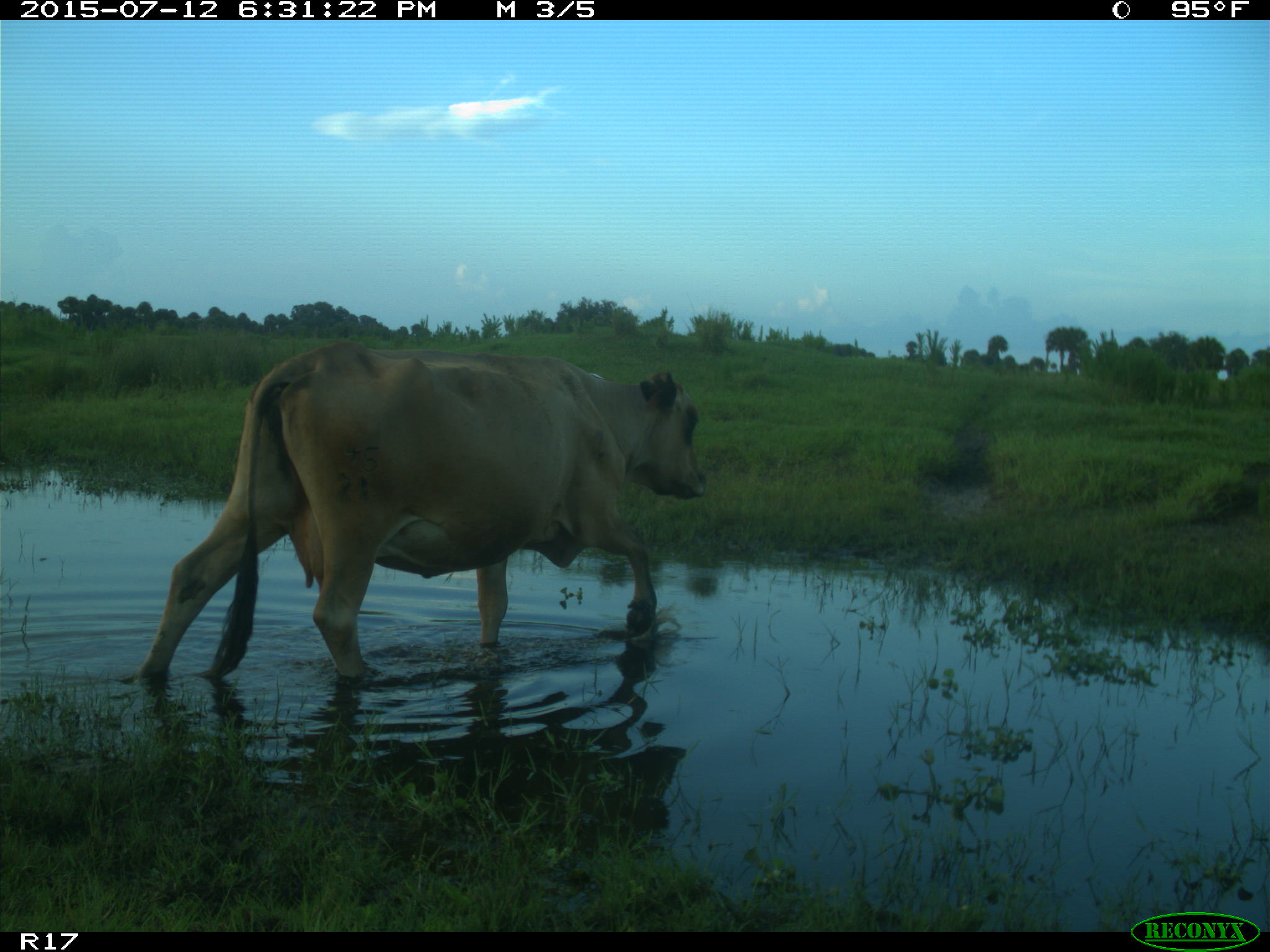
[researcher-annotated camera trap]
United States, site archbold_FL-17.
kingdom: Animalia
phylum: Chordata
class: Mammalia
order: Artiodactyla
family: Bovidae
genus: Bos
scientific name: Bos taurus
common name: domestic cow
Bos taurus (domestic cow).